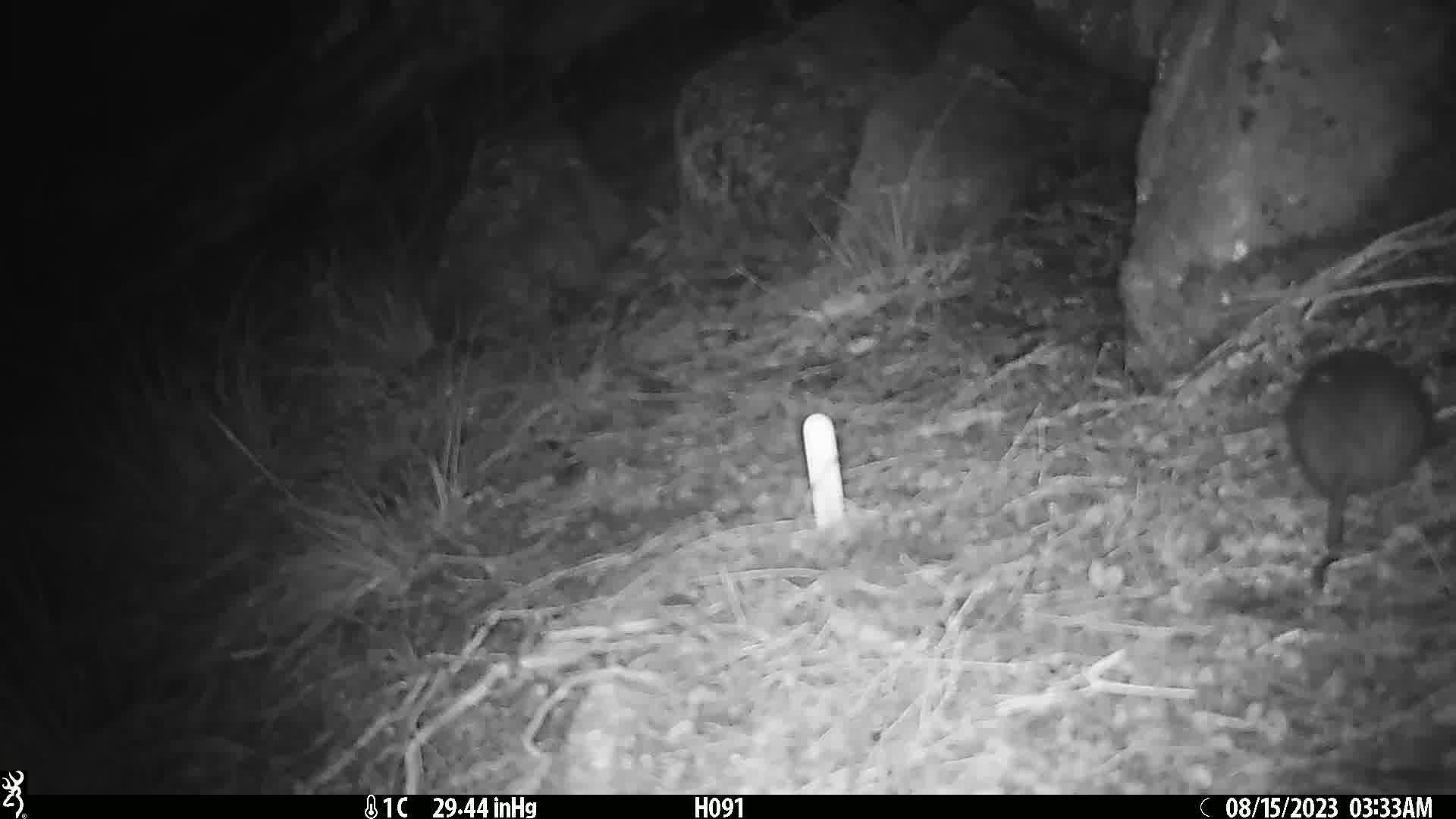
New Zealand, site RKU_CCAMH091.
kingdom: Animalia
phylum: Chordata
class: Mammalia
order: Rodentia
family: Muridae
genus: Rattus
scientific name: Rattus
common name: rat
Rat (Rattus).